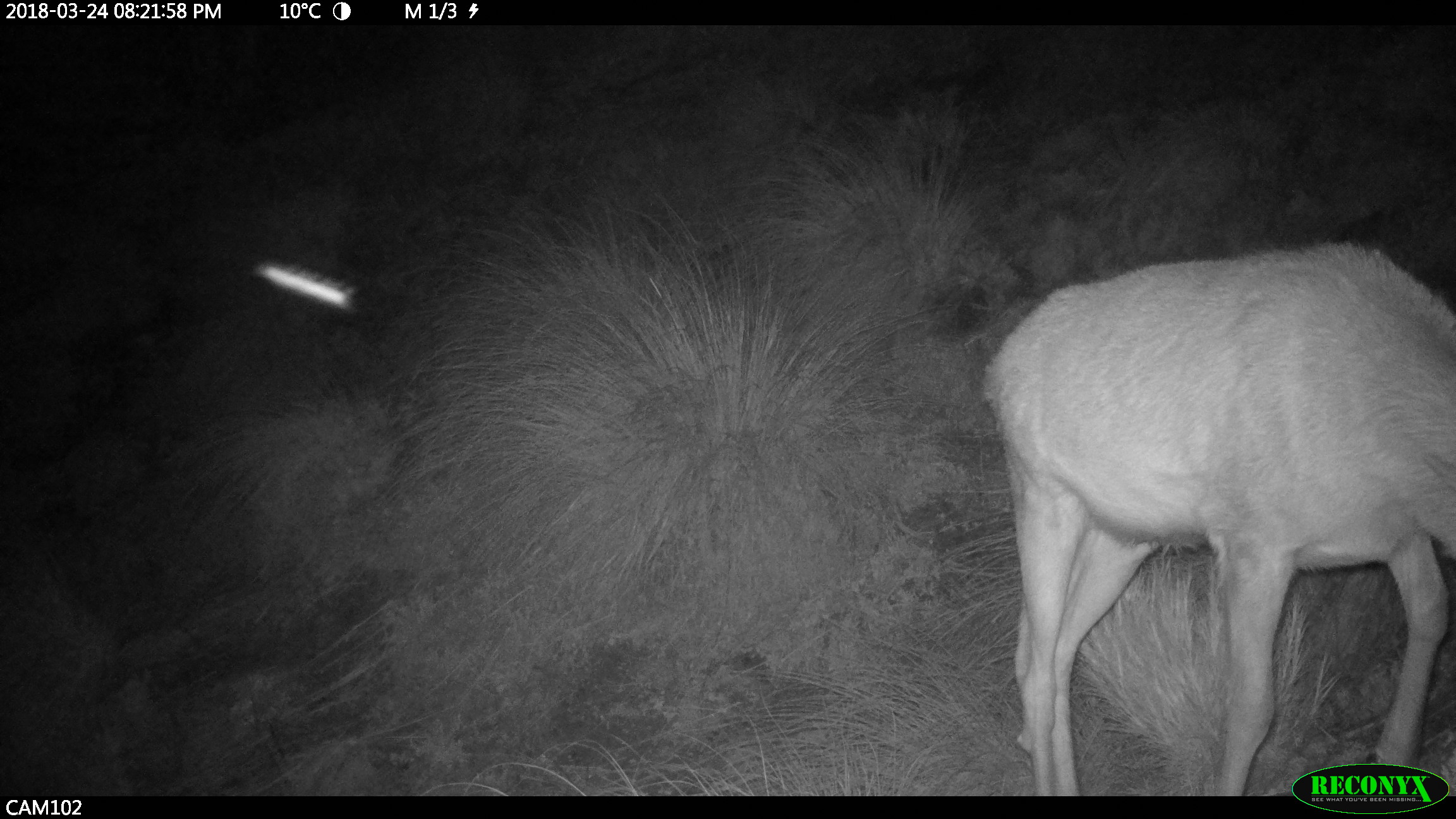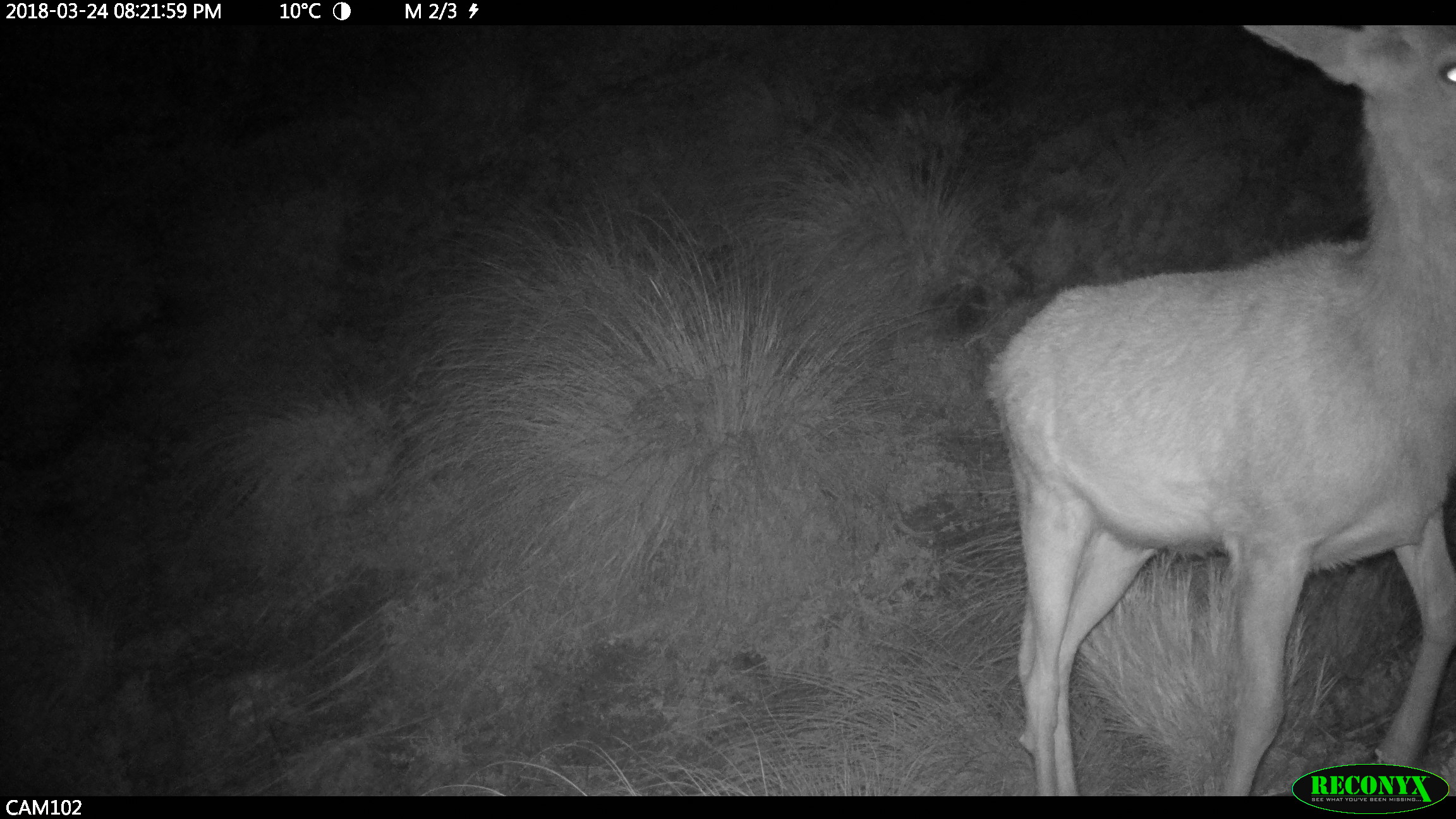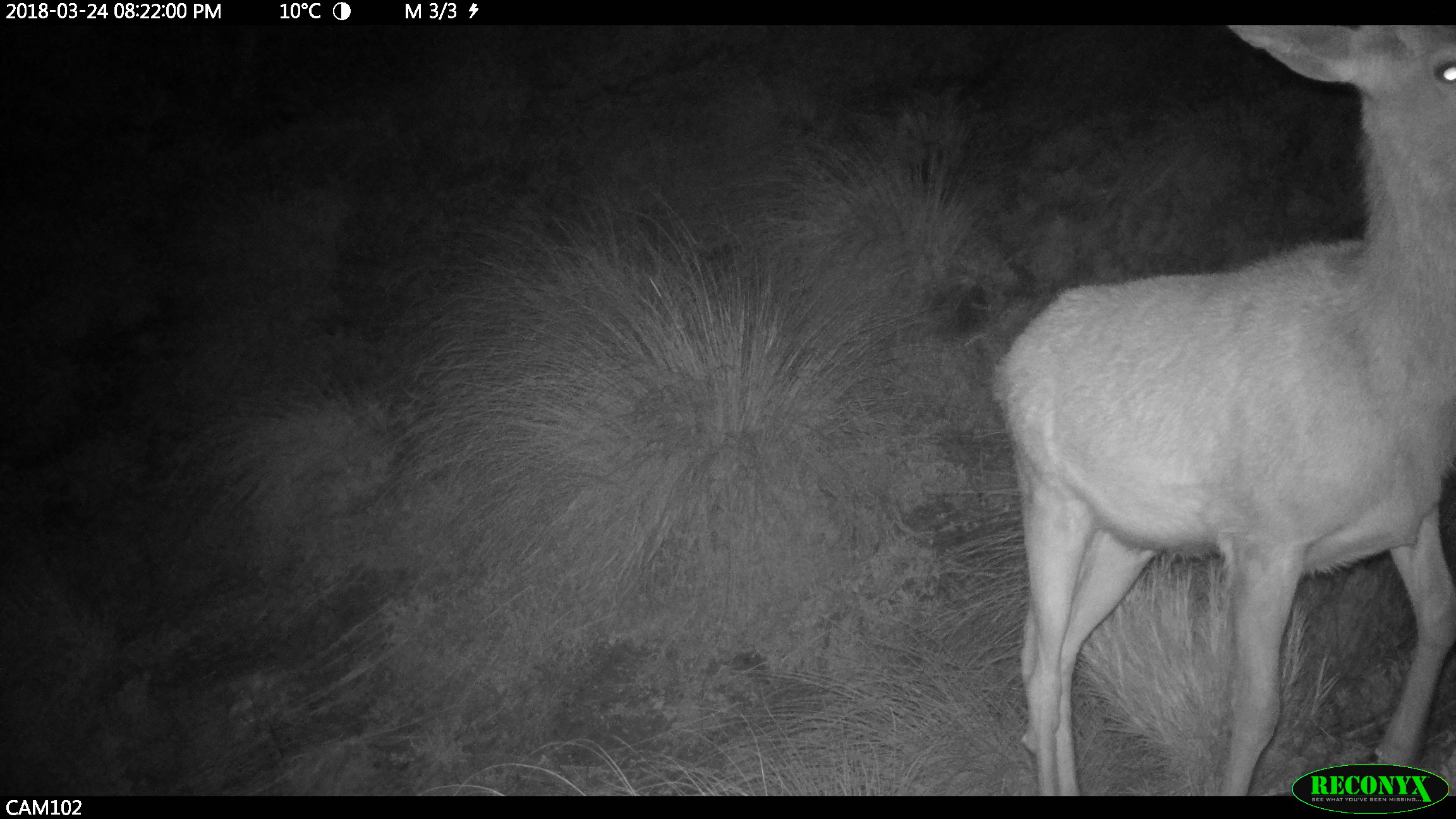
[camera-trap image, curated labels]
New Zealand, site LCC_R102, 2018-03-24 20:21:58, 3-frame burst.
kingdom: Animalia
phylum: Chordata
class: Mammalia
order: Artiodactyla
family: Cervidae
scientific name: Cervidae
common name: deer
Deer (Cervidae).